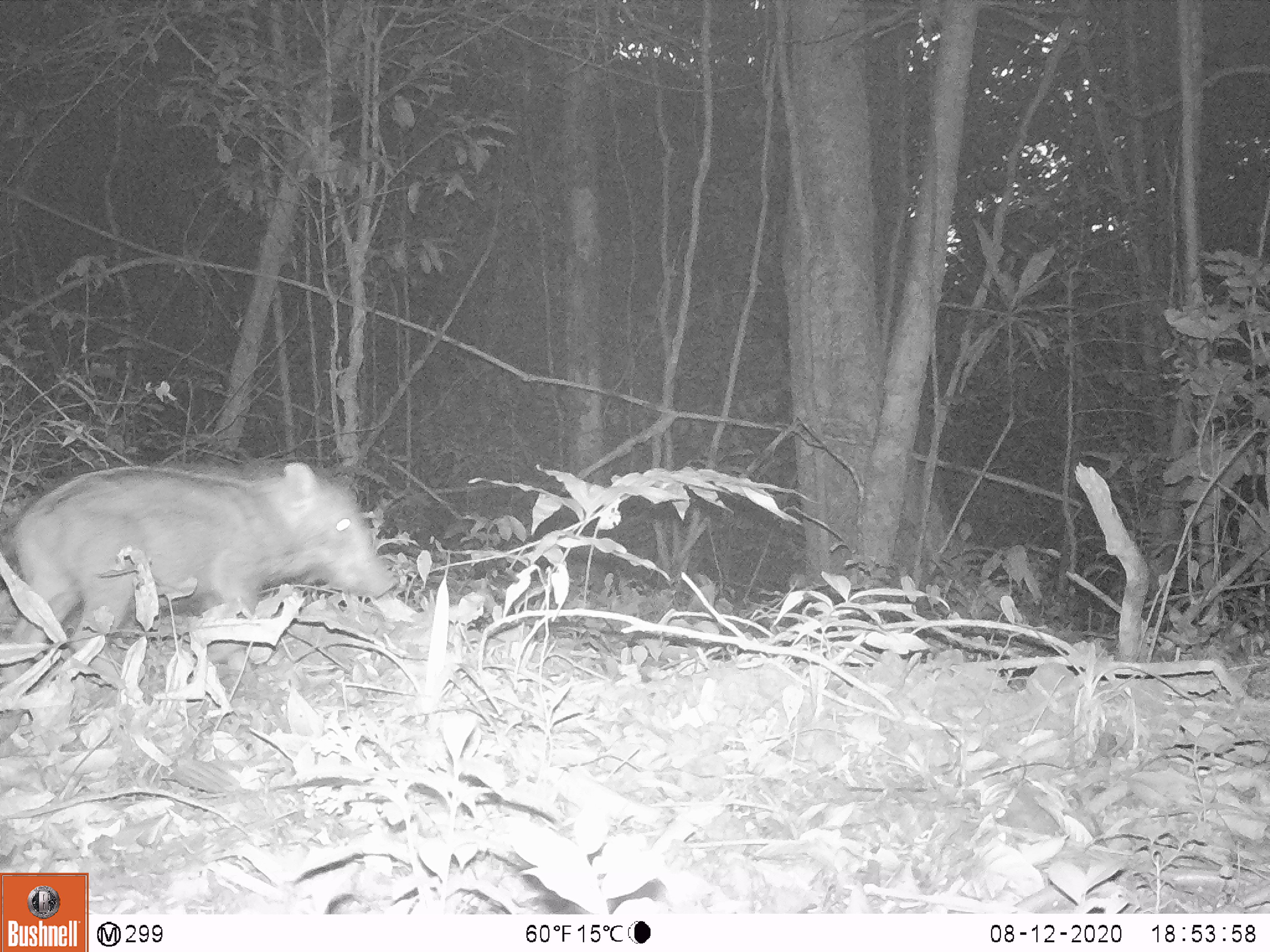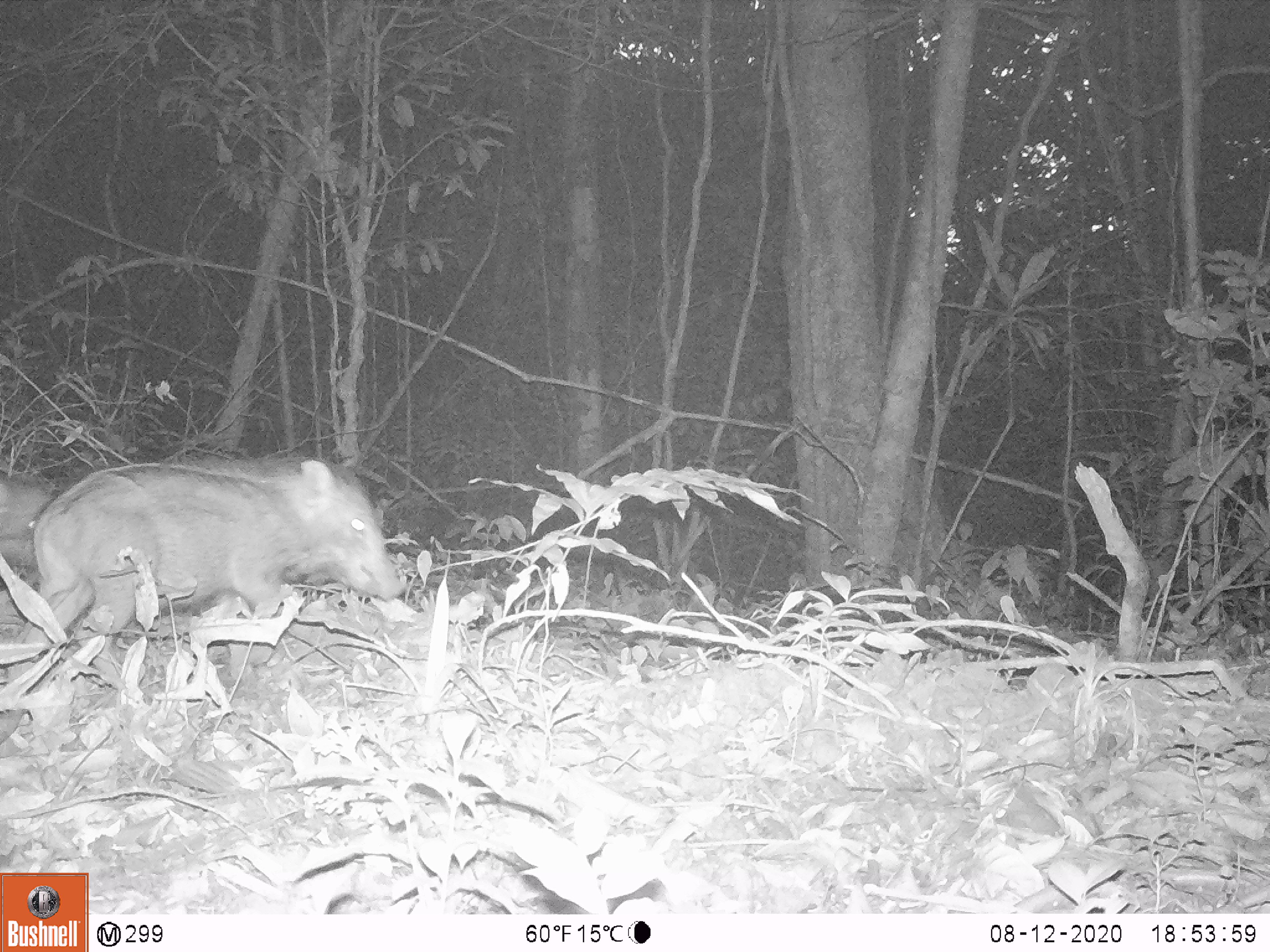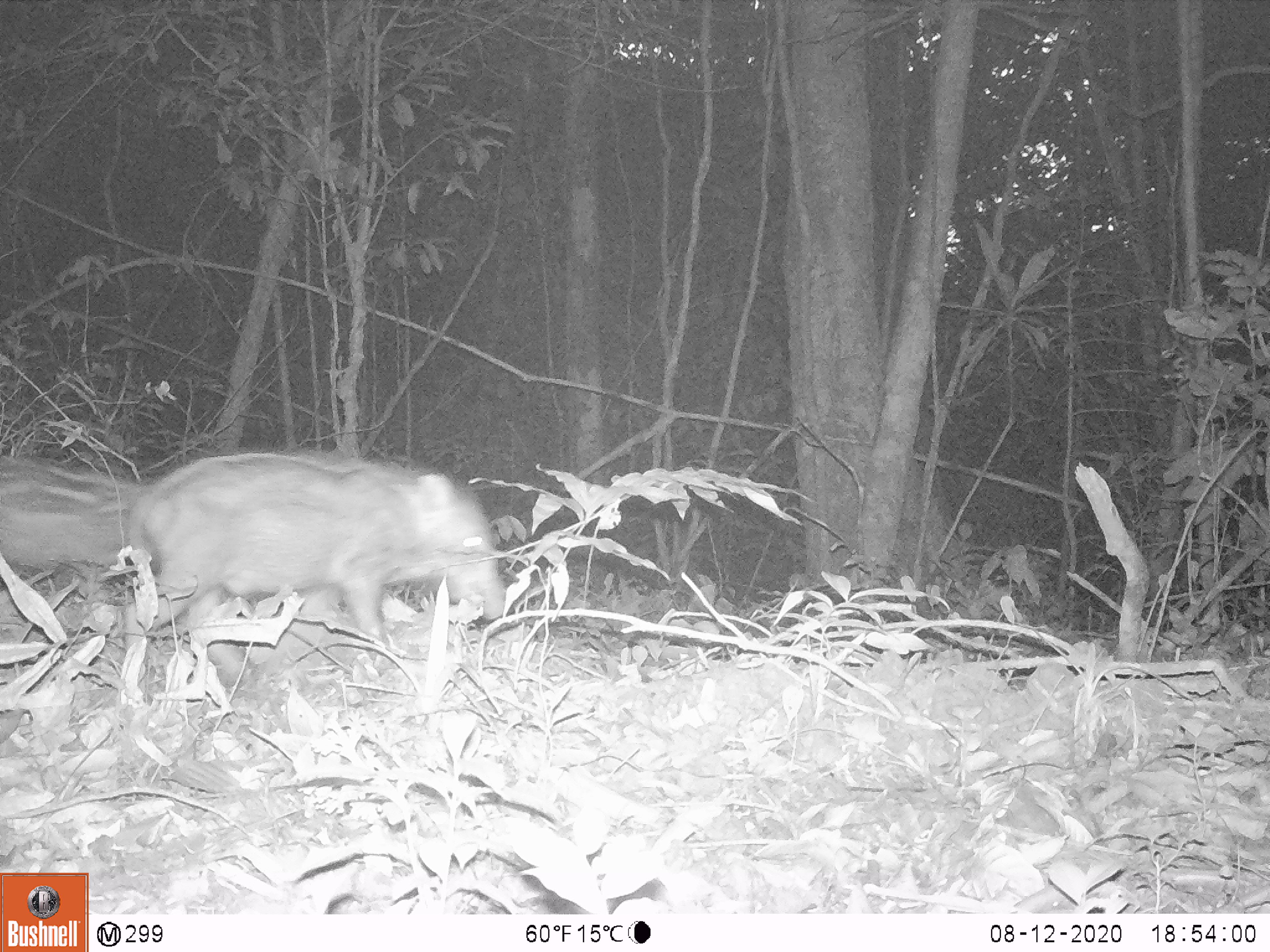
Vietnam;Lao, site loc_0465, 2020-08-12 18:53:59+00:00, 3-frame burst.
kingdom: Animalia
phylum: Chordata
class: Mammalia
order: Artiodactyla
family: Suidae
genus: Sus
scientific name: Sus scrofa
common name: eurasian wild pig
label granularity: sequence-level